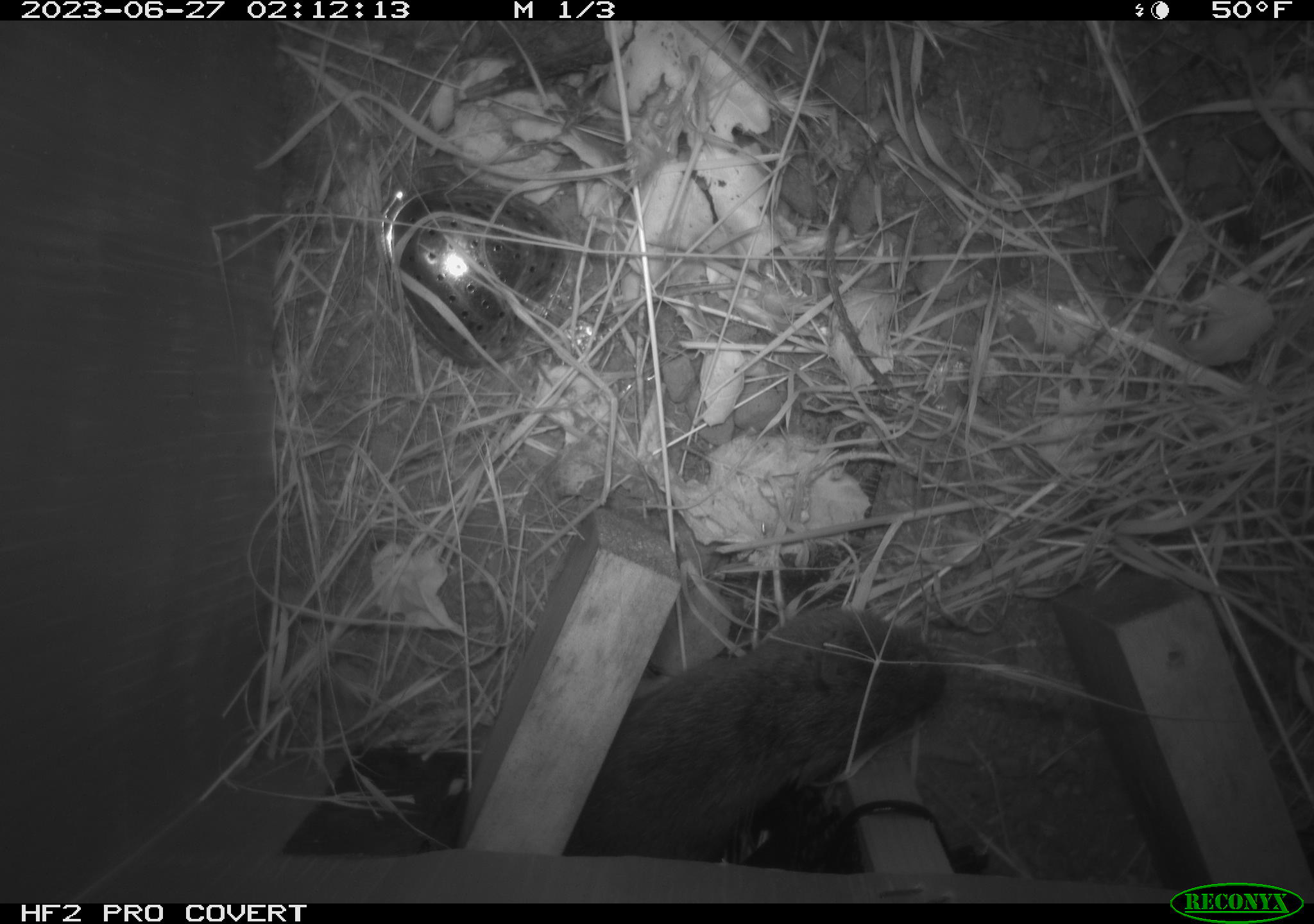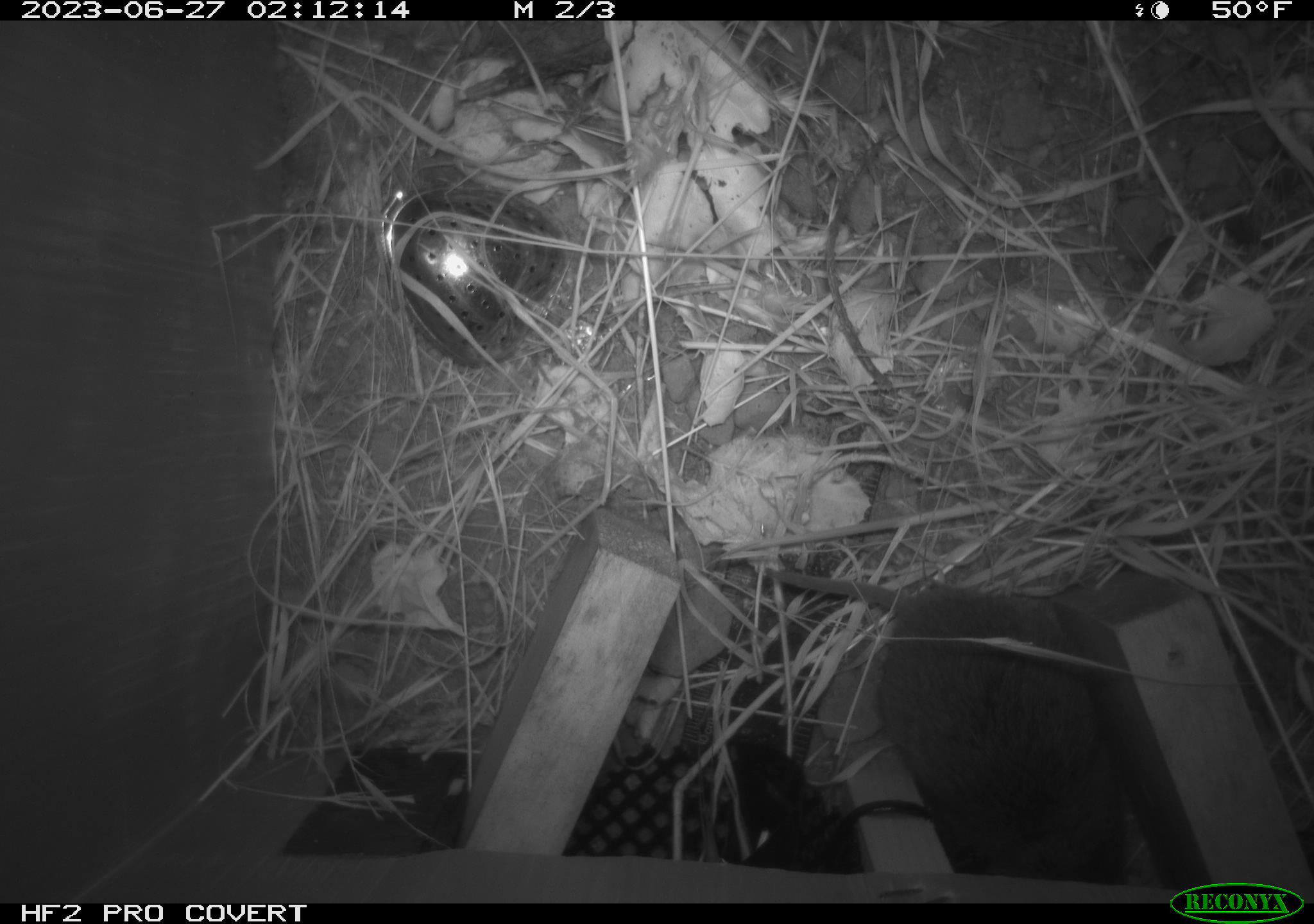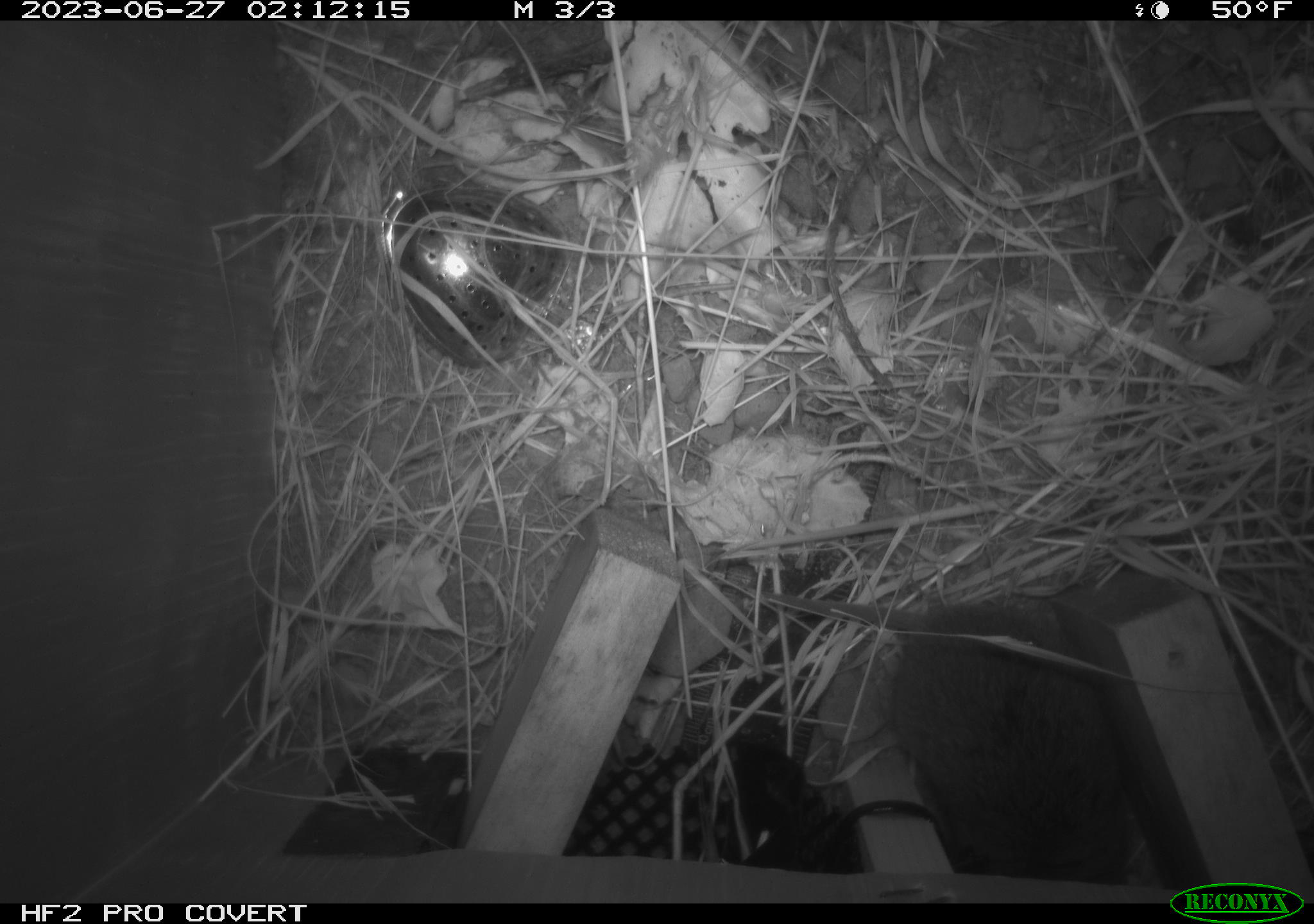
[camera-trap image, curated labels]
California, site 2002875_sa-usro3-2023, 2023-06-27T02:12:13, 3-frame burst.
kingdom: Animalia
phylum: Chordata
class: Mammalia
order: Rodentia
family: Cricetidae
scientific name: Arvicolinae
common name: voles, lemmings, and muskrats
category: arvicolinae subfamily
Arvicolinae subfamily (voles, lemmings, and muskrats) (Arvicolinae).